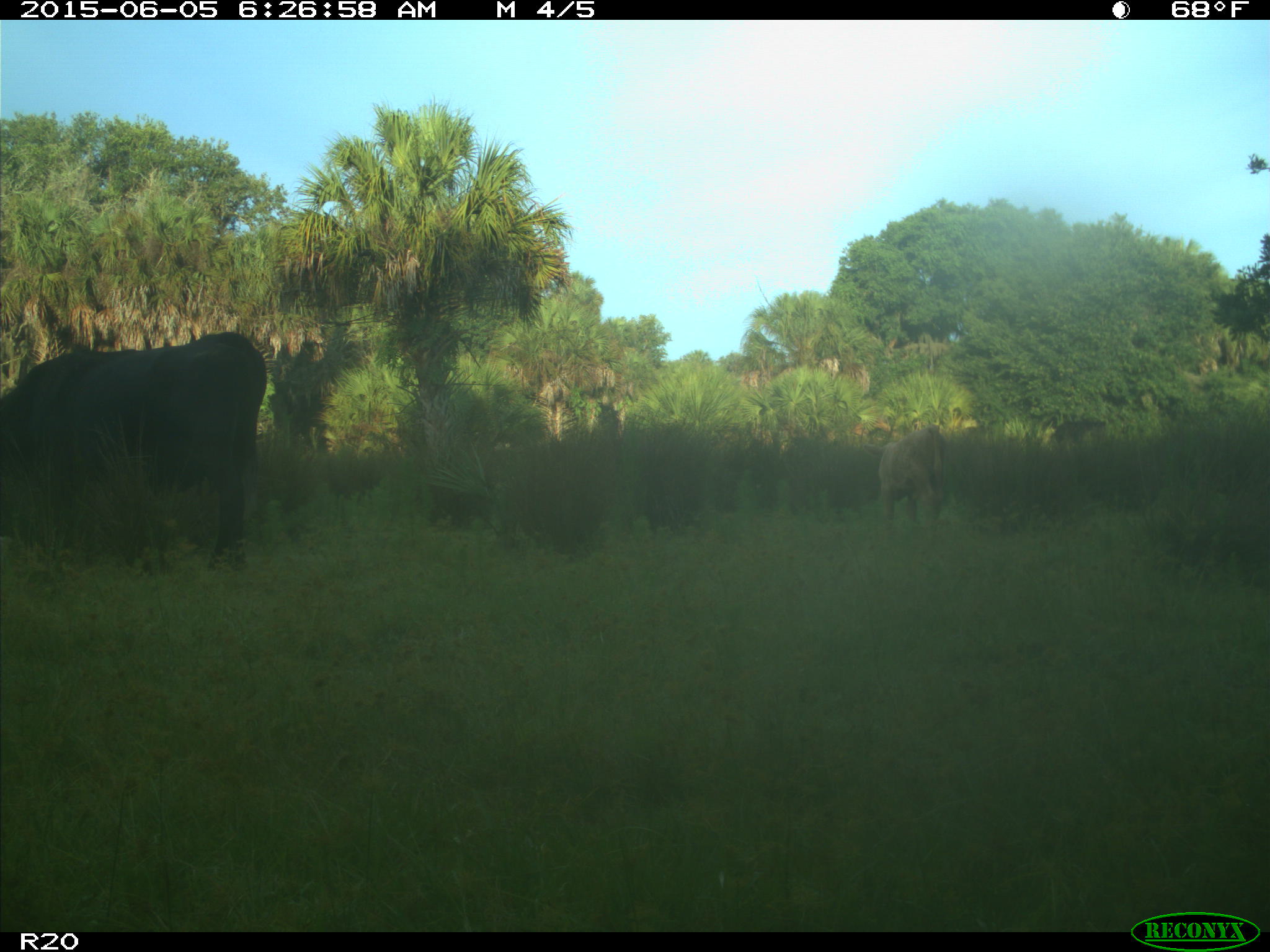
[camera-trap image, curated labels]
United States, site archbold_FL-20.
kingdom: Animalia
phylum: Chordata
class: Mammalia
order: Artiodactyla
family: Bovidae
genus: Bos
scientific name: Bos taurus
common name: domestic cow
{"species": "Bos taurus (domestic cow)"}